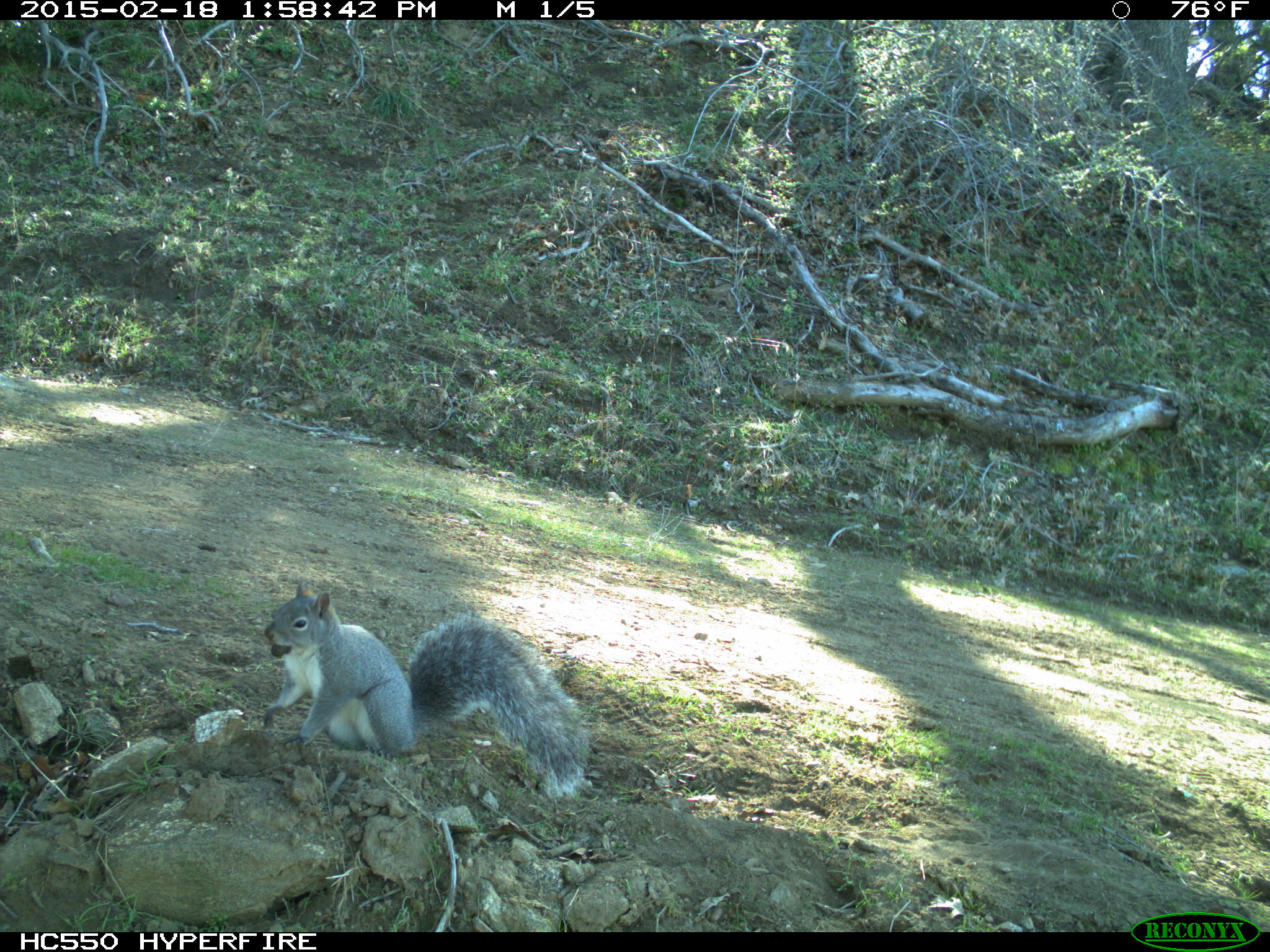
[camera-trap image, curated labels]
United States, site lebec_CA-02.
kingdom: Animalia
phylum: Chordata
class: Mammalia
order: Rodentia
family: Sciuridae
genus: Sciurus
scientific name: Sciurus carolinensis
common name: eastern gray squirrel